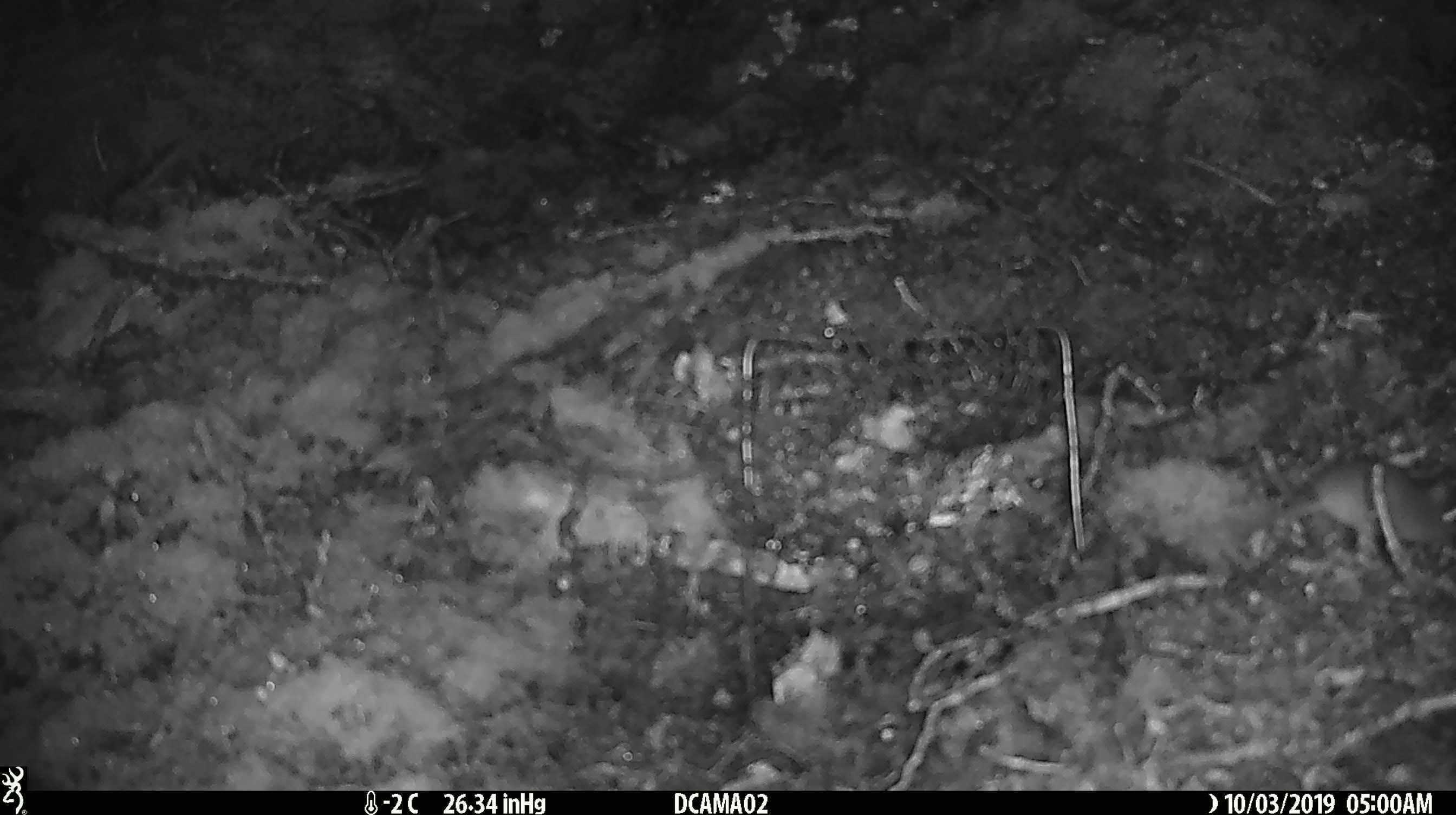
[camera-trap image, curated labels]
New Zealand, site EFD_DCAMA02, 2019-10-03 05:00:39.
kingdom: Animalia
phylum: Chordata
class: Mammalia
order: Rodentia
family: Muridae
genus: Mus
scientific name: Mus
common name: mouse